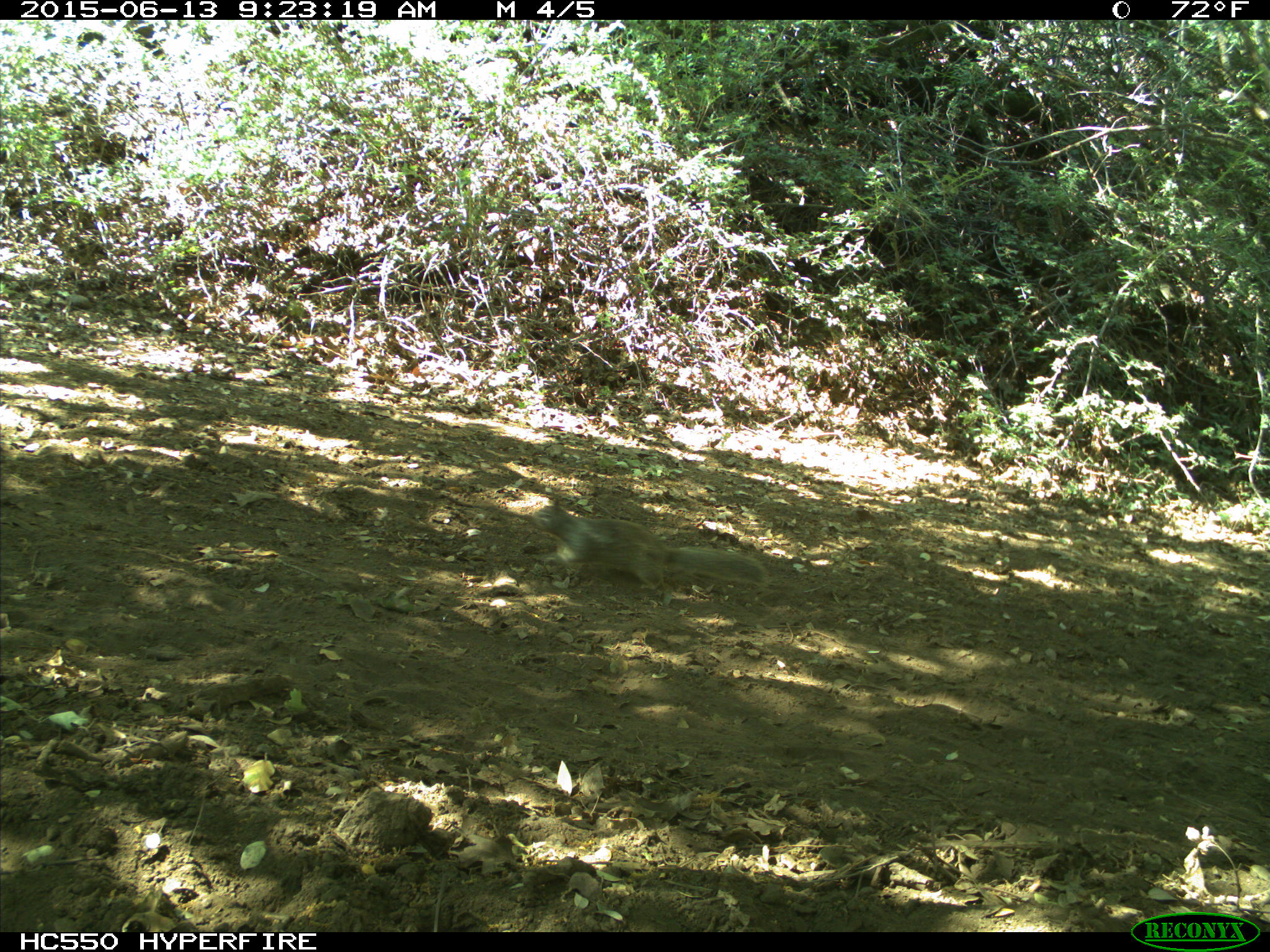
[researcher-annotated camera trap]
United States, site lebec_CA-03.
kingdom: Animalia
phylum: Chordata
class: Mammalia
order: Rodentia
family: Sciuridae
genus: Otospermophilus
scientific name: Otospermophilus beecheyi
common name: california ground squirrel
Otospermophilus beecheyi (california ground squirrel).